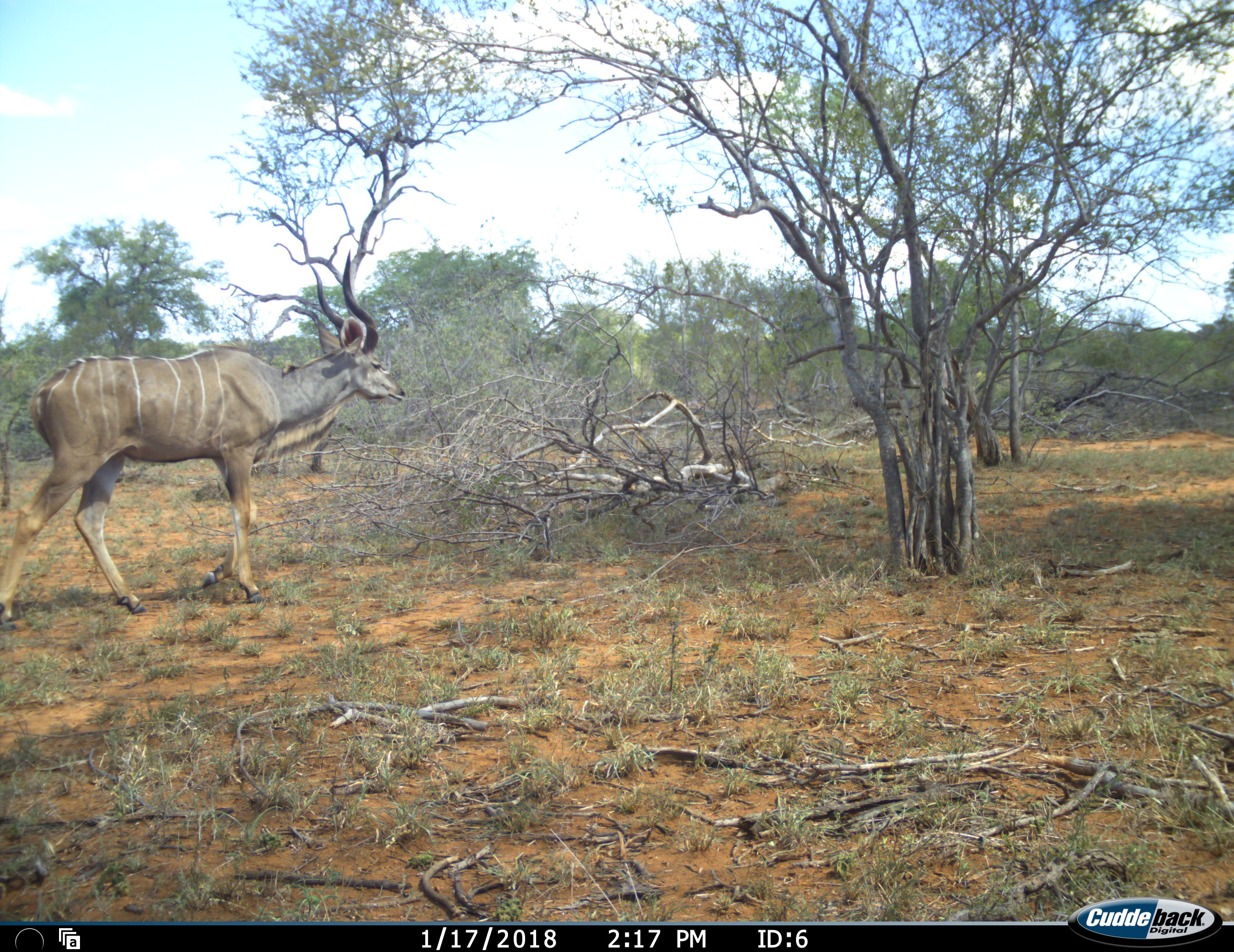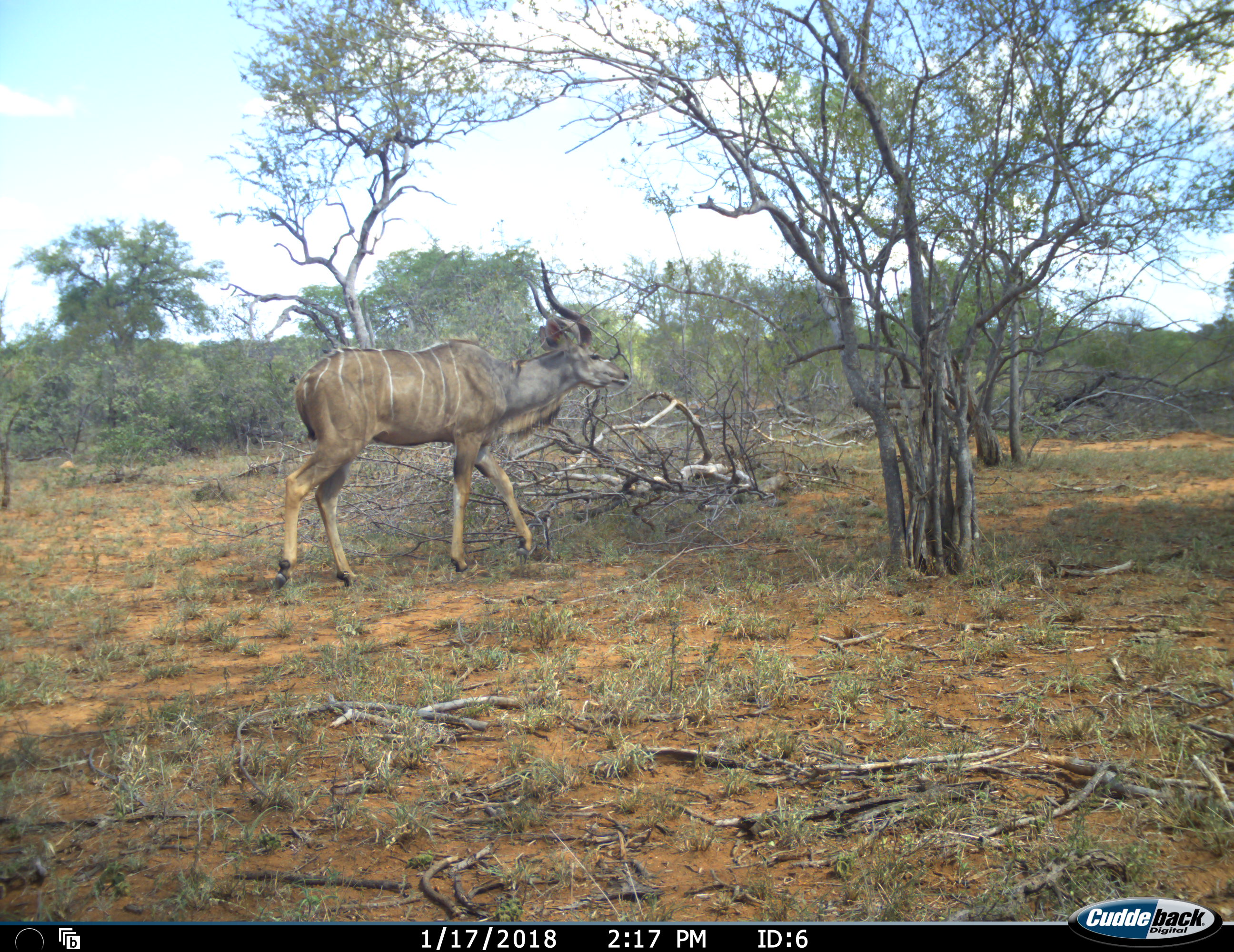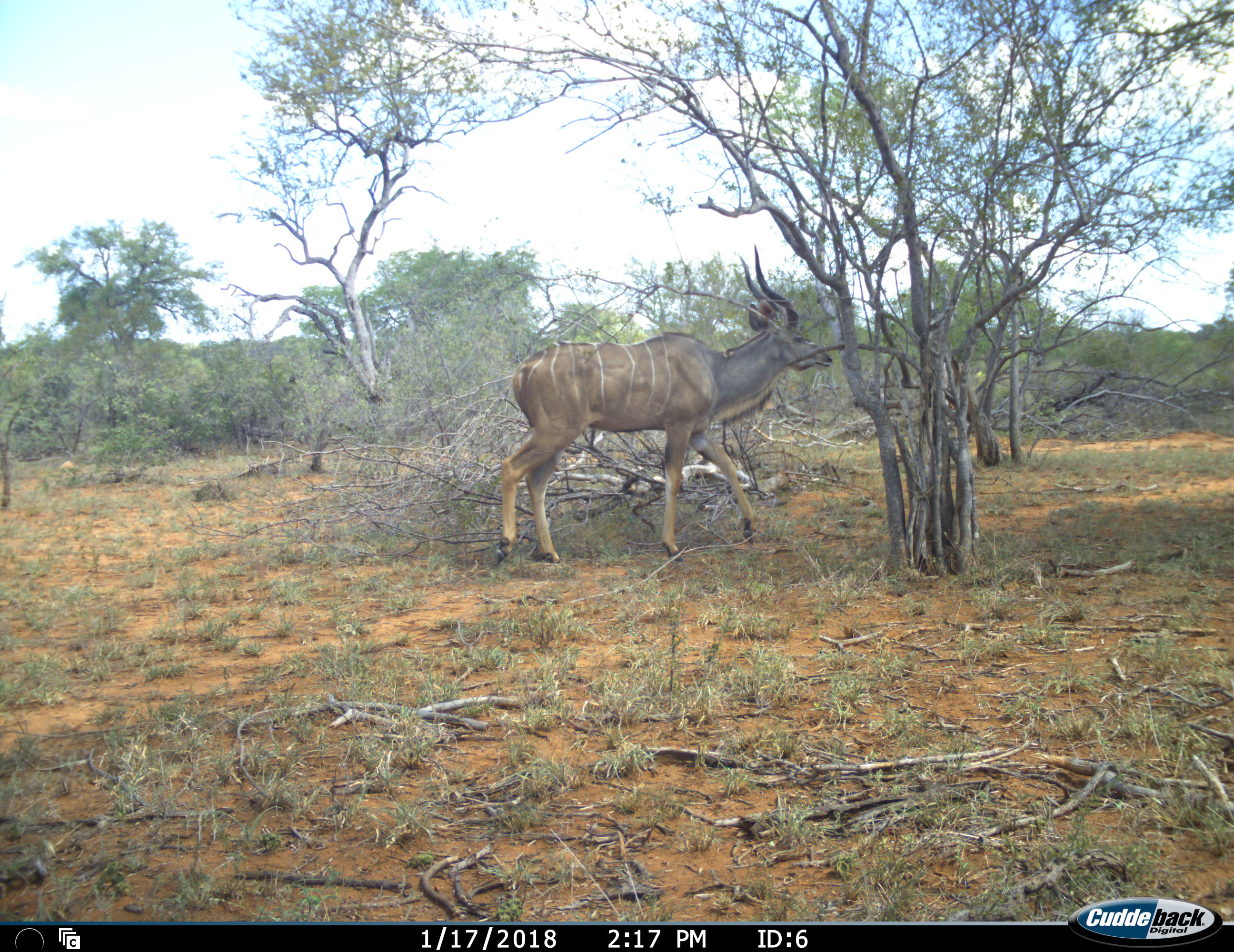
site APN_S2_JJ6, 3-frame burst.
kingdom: Animalia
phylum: Chordata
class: Mammalia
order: Artiodactyla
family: Bovidae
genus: Tragelaphus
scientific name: Tragelaphus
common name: kudu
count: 1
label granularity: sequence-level